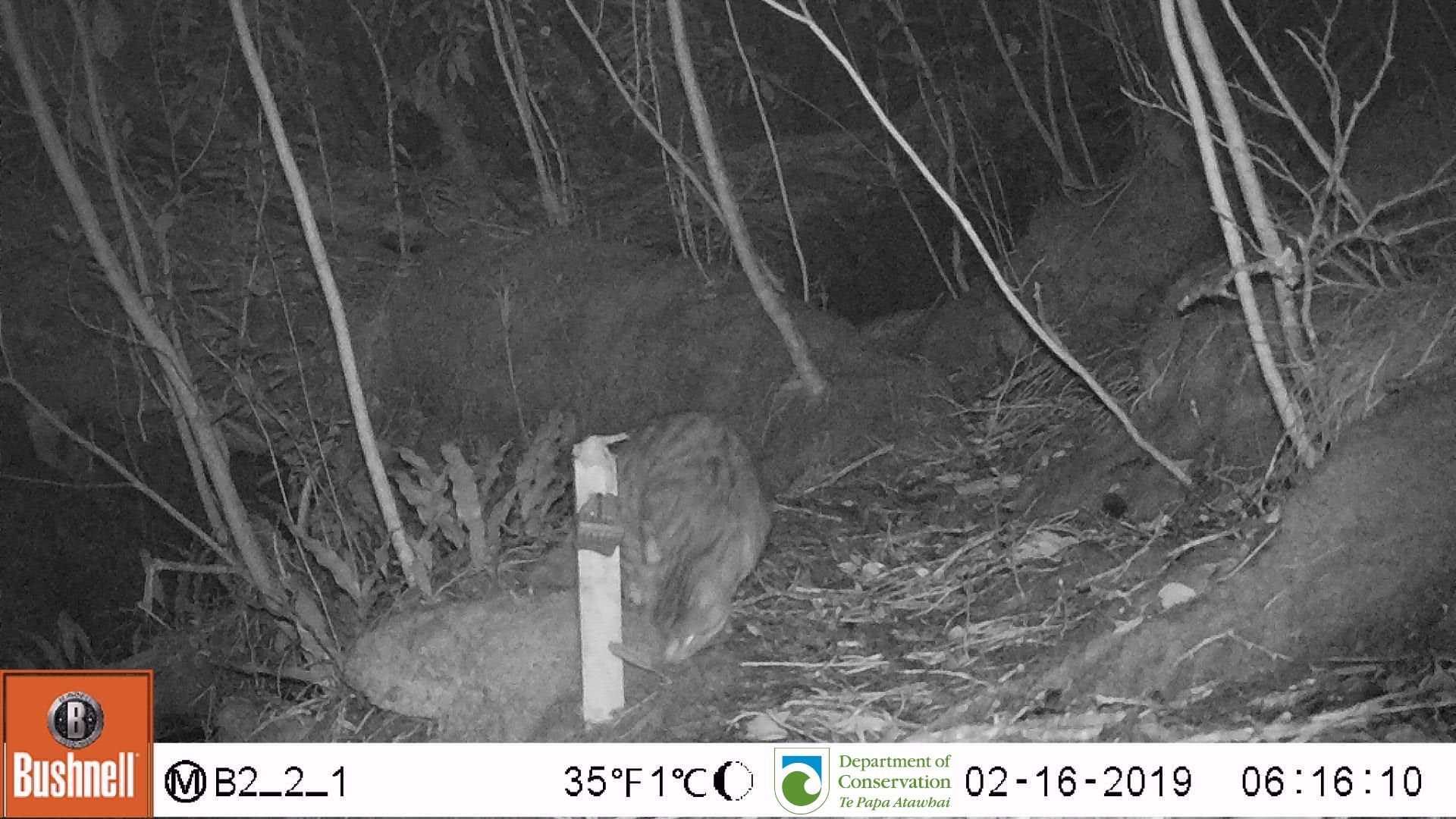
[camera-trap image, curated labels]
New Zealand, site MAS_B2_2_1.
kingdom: Animalia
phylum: Chordata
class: Mammalia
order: Carnivora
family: Felidae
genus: Felis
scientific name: Felis catus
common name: domestic cat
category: cat